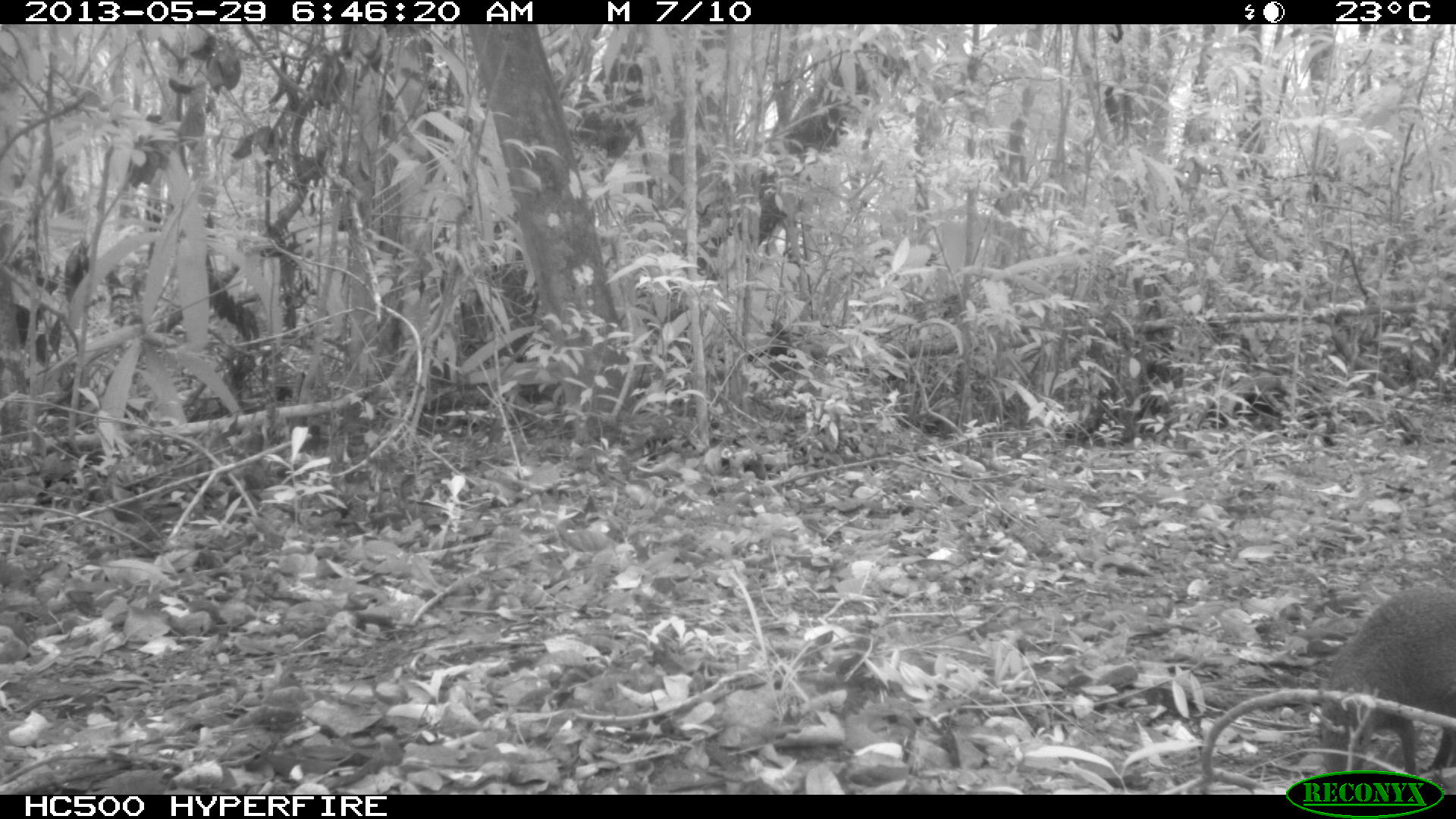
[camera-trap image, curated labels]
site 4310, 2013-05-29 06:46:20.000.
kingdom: Animalia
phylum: Chordata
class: Mammalia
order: Rodentia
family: Dasyproctidae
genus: Dasyprocta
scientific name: Dasyprocta punctata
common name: central american agouti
Dasyprocta punctata (central american agouti), count 1.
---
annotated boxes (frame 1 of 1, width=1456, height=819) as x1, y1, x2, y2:
dasyprocta punctata: 1320, 586, 1454, 794